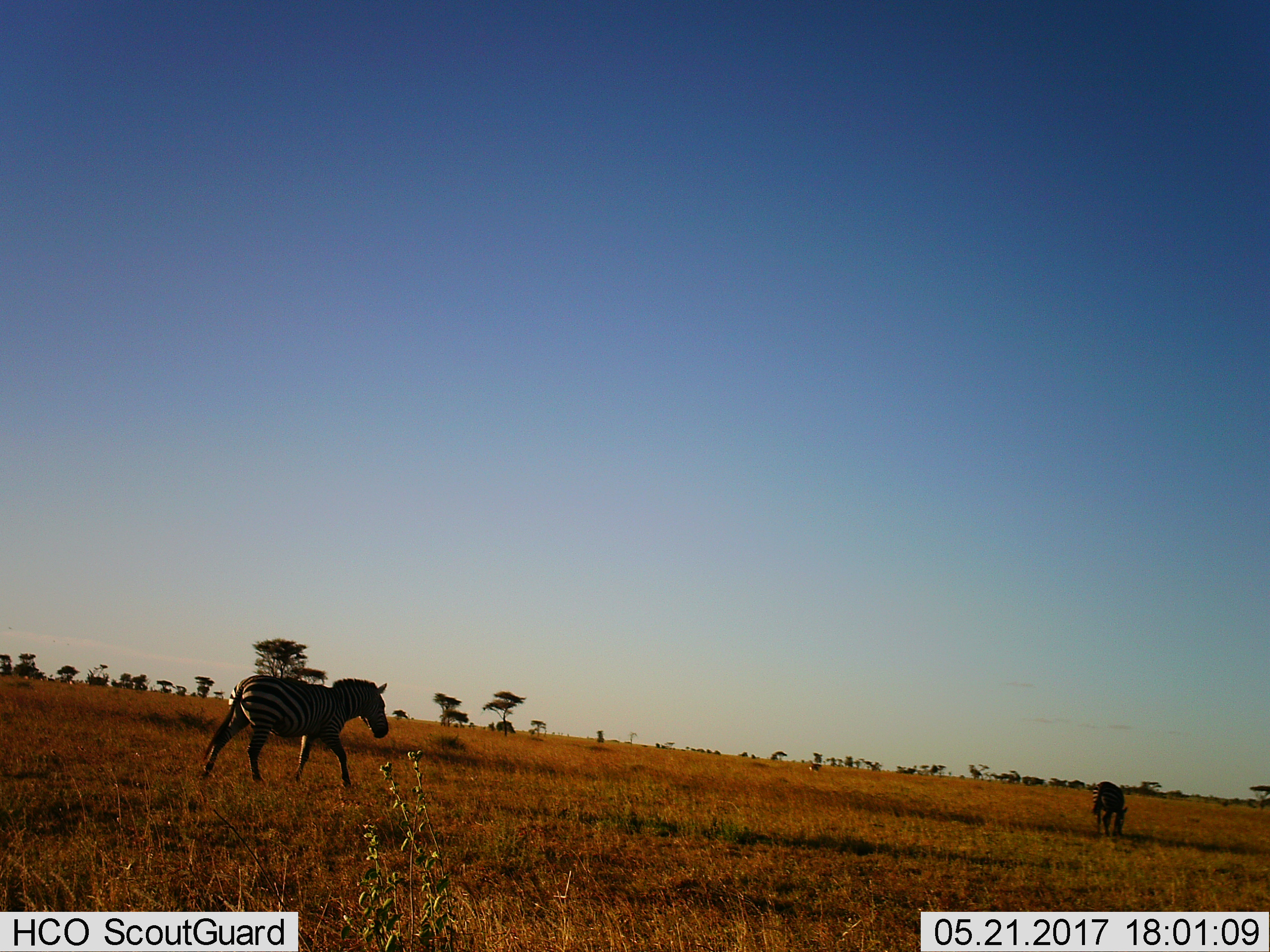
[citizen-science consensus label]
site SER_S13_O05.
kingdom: Animalia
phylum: Chordata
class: Mammalia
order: Perissodactyla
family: Equidae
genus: Equus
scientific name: Equus quagga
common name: plains zebra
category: zebraplains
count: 2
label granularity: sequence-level